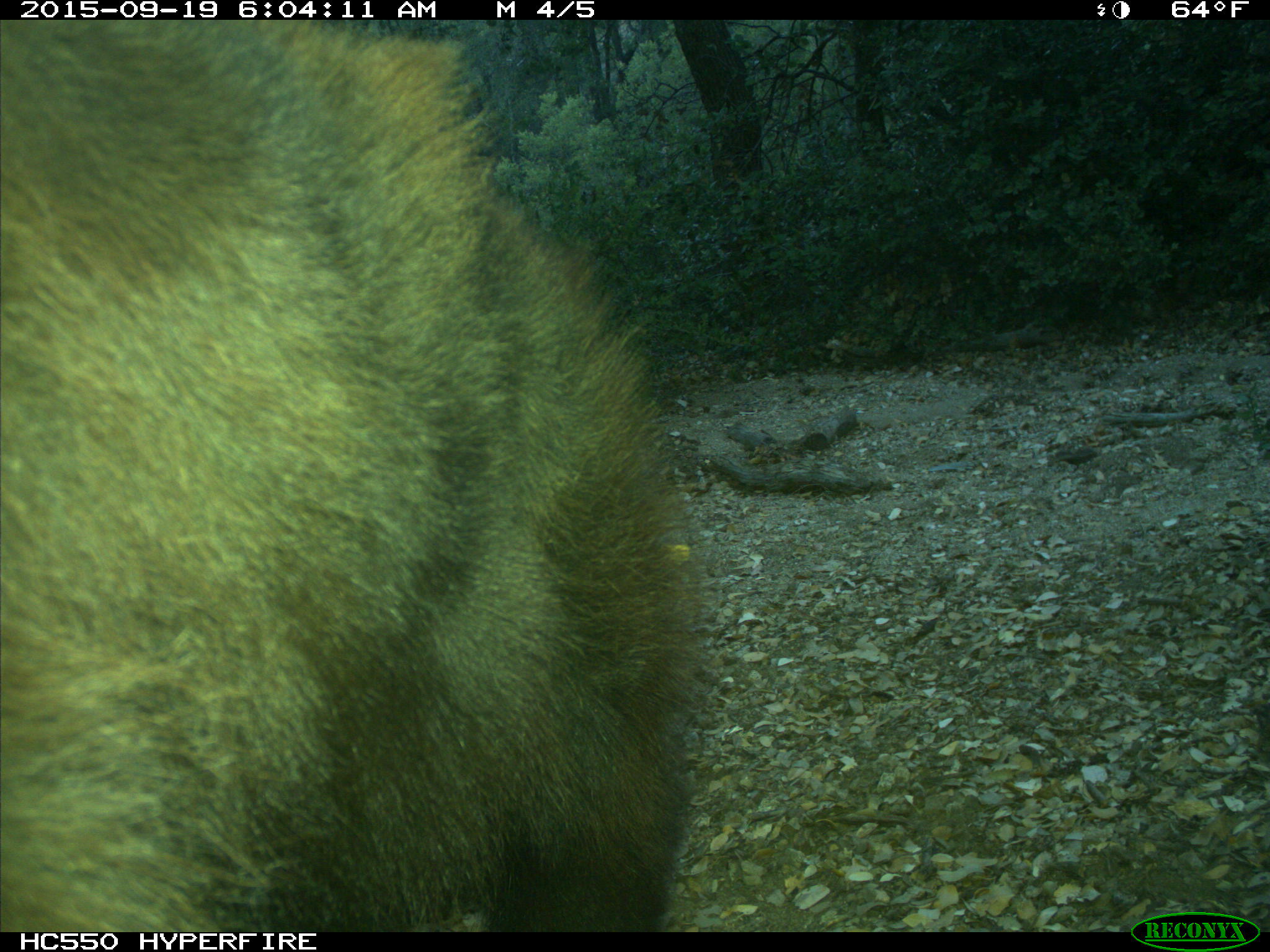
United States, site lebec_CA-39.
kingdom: Animalia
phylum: Chordata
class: Mammalia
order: Carnivora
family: Ursidae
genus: Ursus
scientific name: Ursus americanus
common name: american black bear